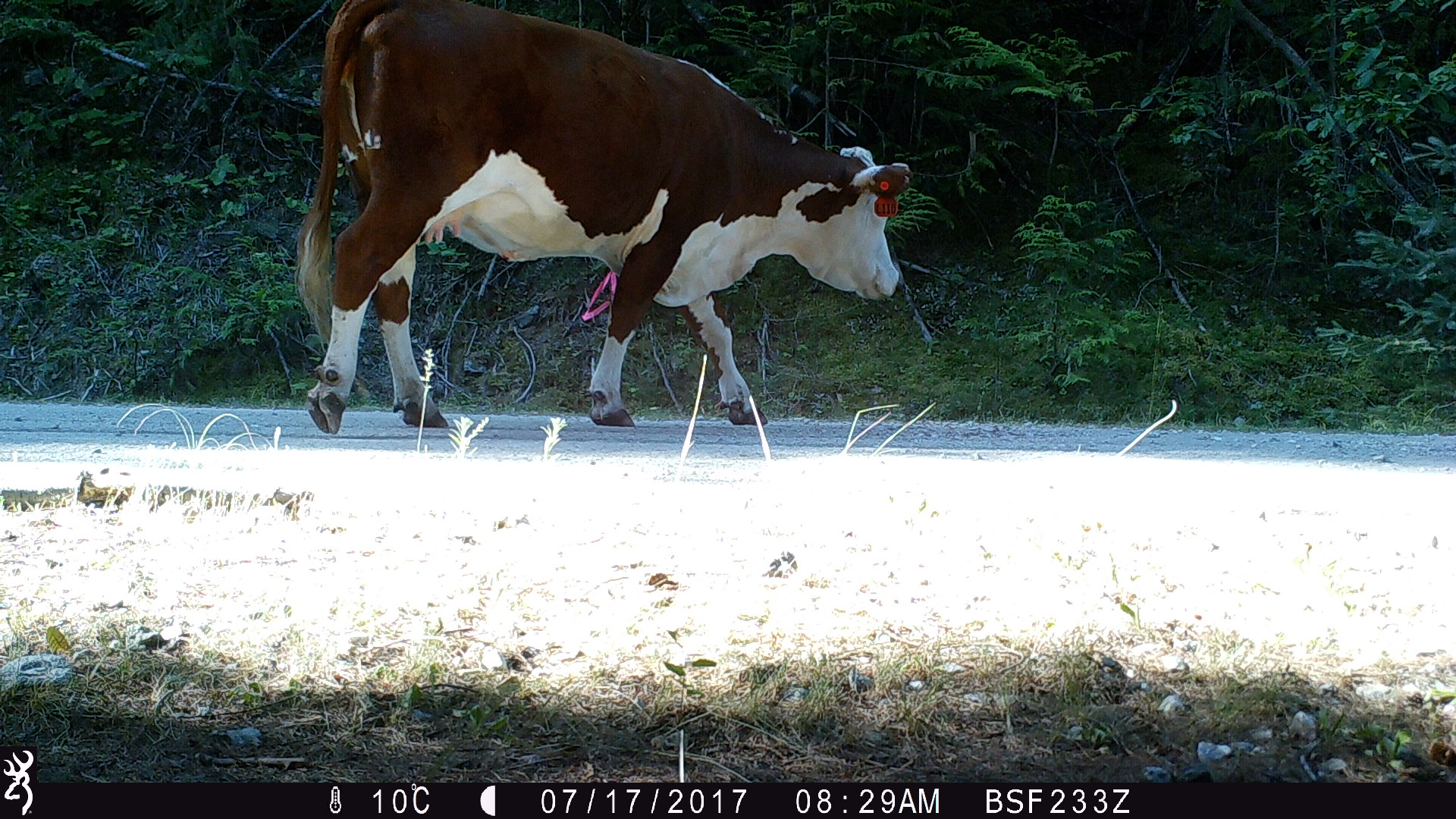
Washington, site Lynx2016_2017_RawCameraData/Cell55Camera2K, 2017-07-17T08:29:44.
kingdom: Animalia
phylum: Chordata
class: Mammalia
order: Artiodactyla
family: Bovidae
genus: Bos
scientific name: Bos taurus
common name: domestic cattle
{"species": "domestic cattle (Bos taurus)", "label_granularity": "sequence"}